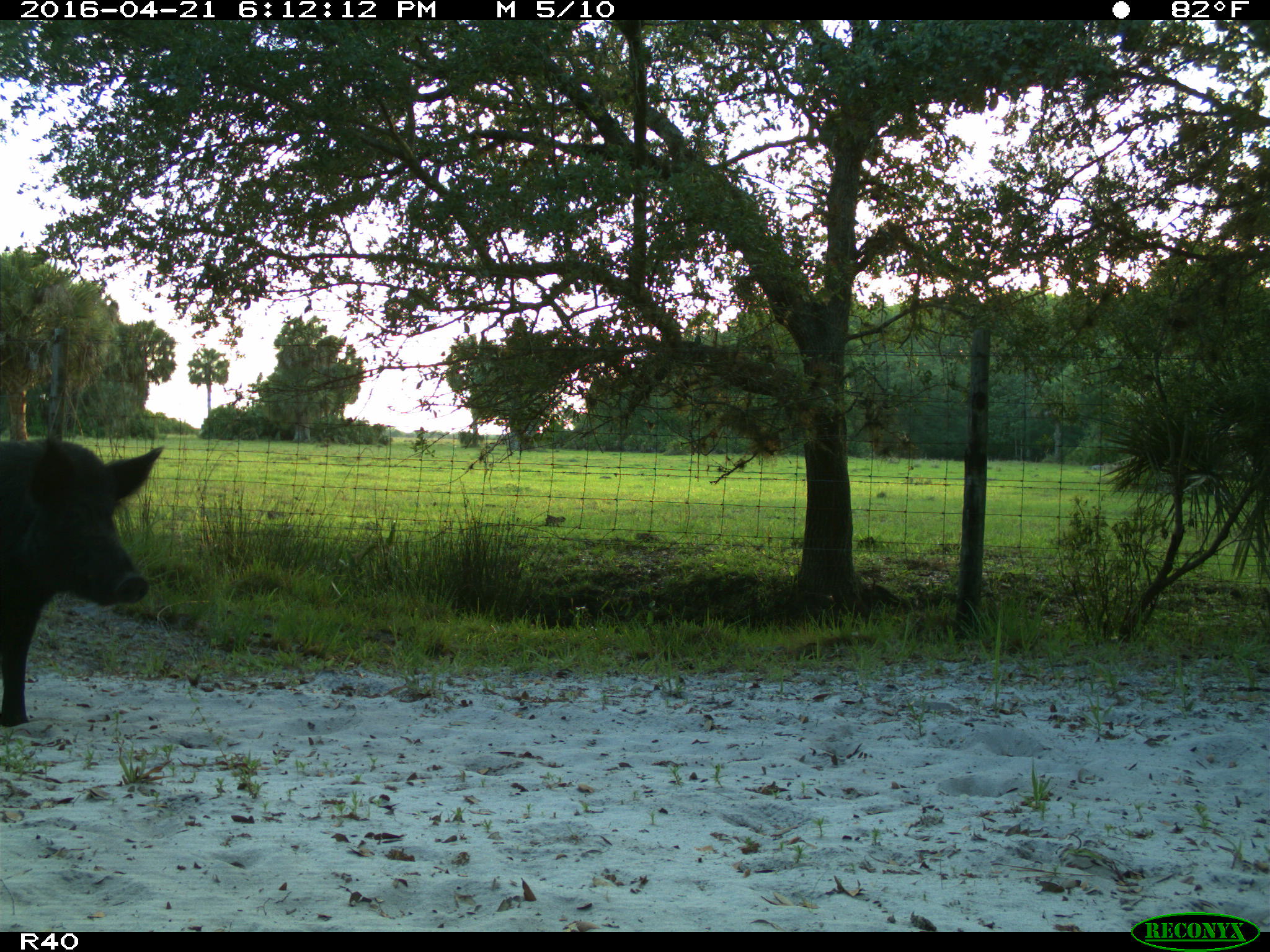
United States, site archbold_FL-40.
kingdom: Animalia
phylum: Chordata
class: Mammalia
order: Artiodactyla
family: Suidae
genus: Sus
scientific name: Sus scrofa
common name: wild boar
Sus scrofa (wild boar).